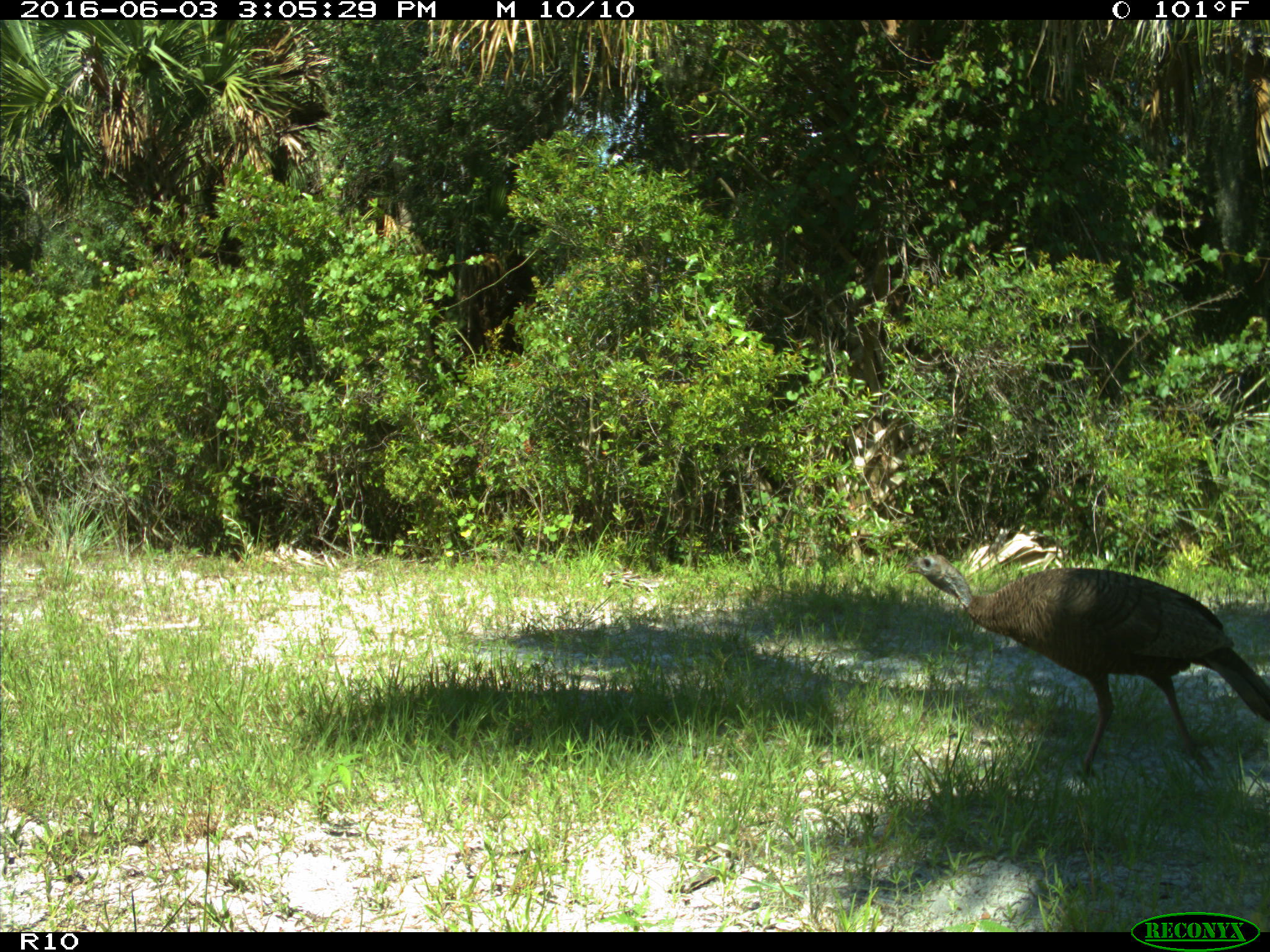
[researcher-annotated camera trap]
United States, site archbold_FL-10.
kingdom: Animalia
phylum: Chordata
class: Aves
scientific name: Aves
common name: birds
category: unidentified bird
Unidentified bird (birds) (Aves).